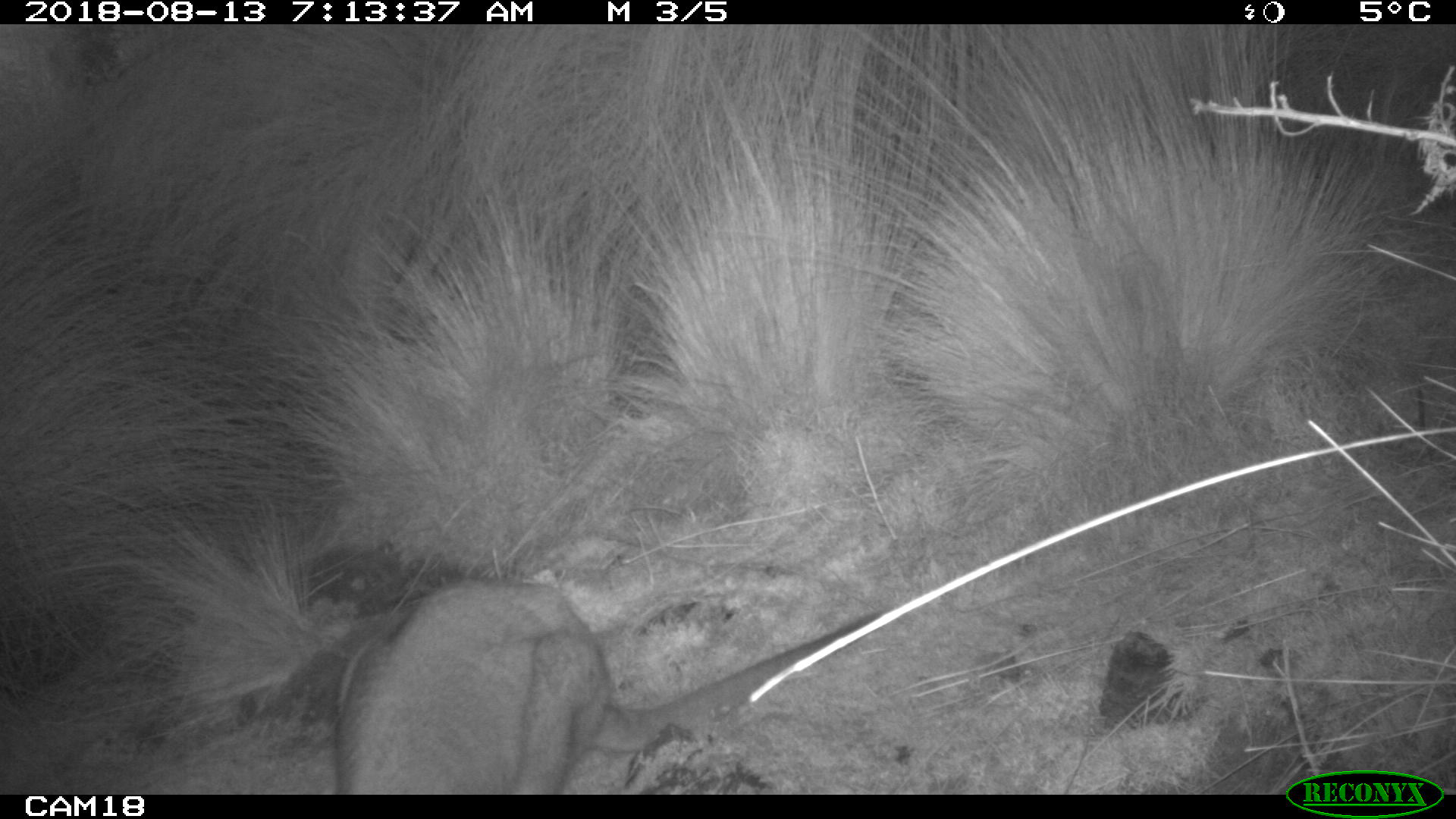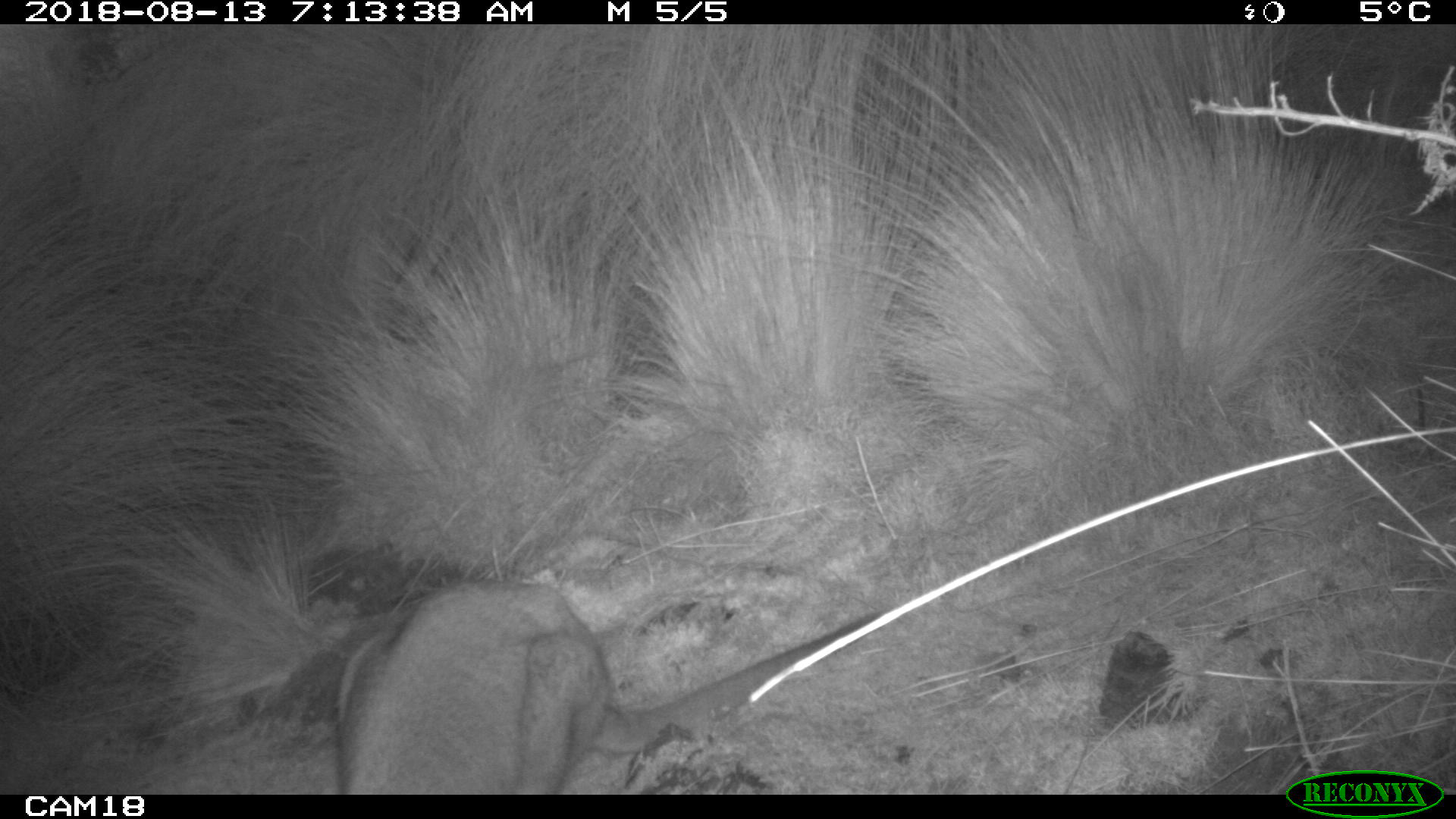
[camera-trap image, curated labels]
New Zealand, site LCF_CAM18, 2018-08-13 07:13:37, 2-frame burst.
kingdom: Animalia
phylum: Chordata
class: Mammalia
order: Diprotodontia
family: Macropodidae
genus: Notamacropus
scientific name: Notamacropus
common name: wallaby